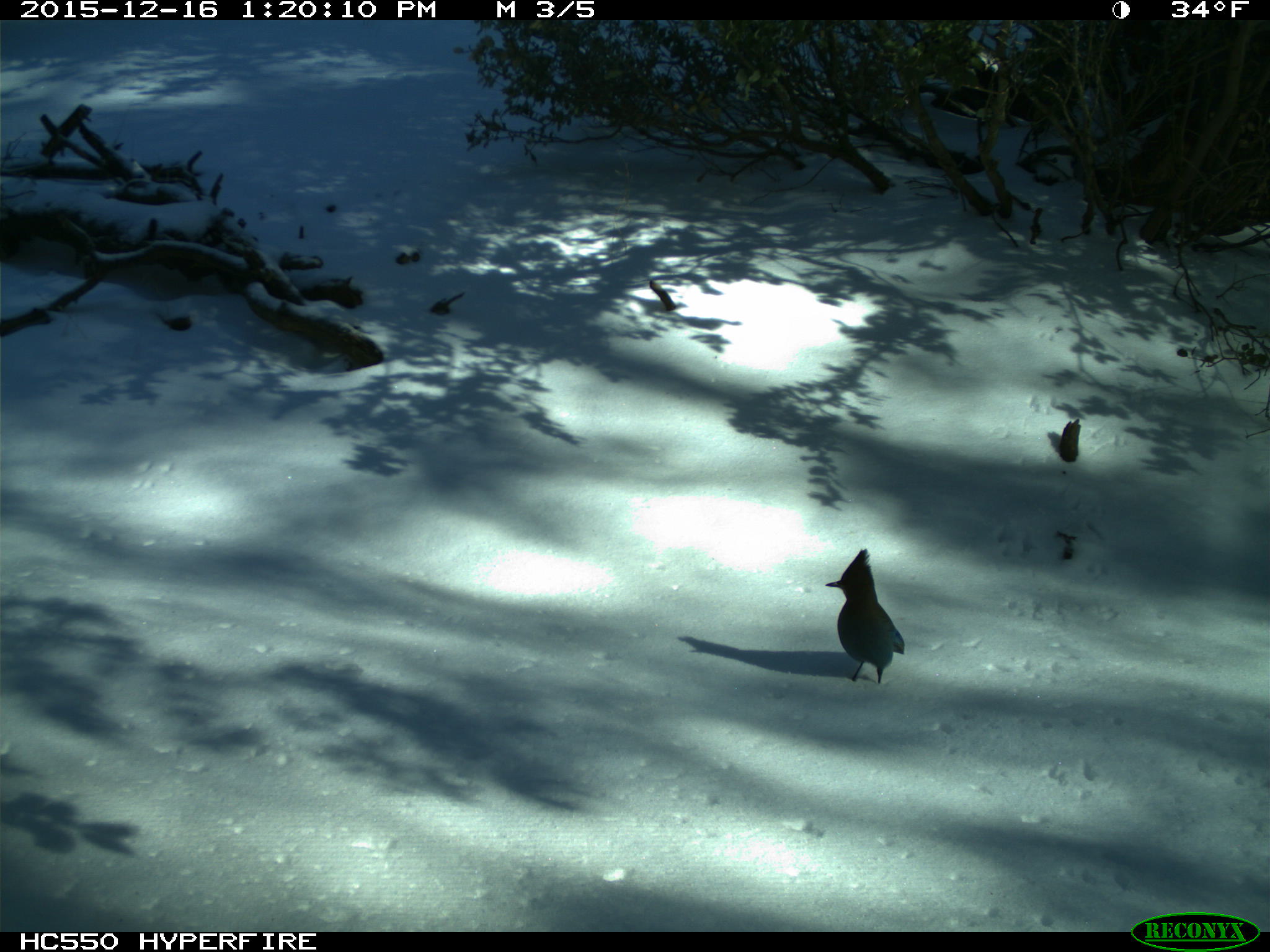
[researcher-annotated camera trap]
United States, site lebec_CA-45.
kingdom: Animalia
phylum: Chordata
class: Aves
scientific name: Aves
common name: birds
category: unidentified bird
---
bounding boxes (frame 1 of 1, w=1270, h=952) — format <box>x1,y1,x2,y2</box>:
animal: <box>825,549,904,683</box>